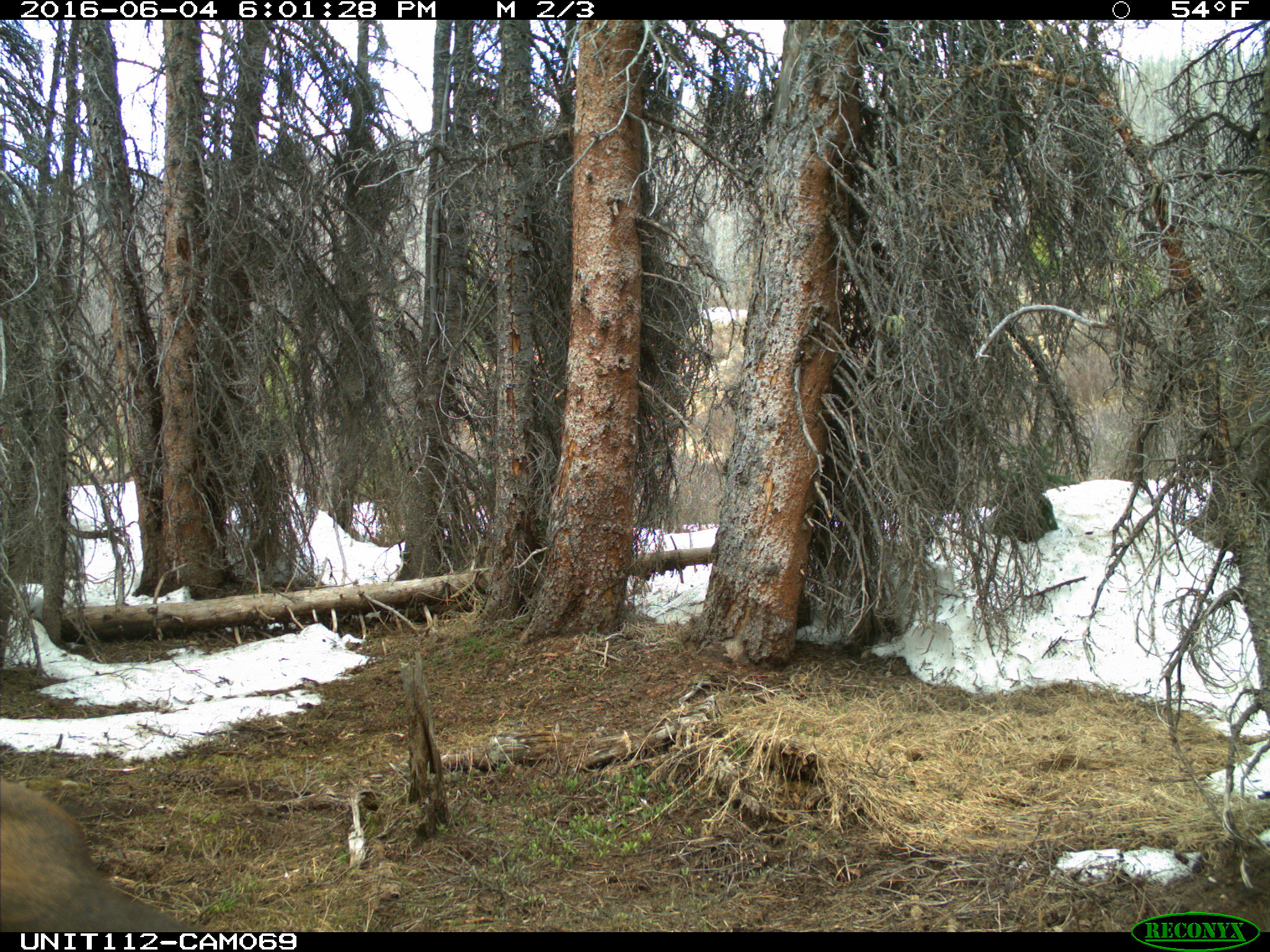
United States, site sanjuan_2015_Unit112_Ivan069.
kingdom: Animalia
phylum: Chordata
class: Mammalia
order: Artiodactyla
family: Cervidae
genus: Cervus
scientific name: Cervus elaphus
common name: red deer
Cervus elaphus (red deer).